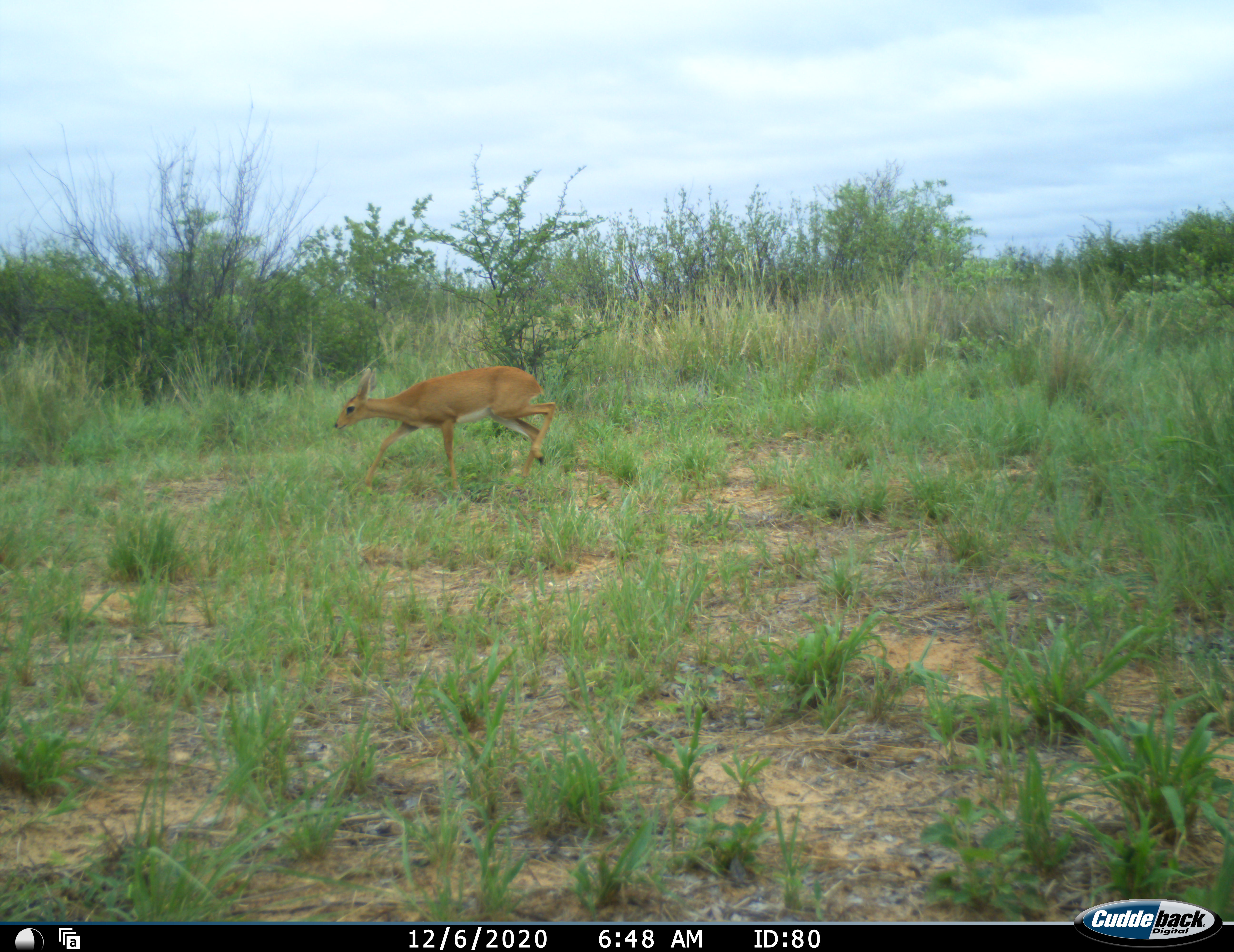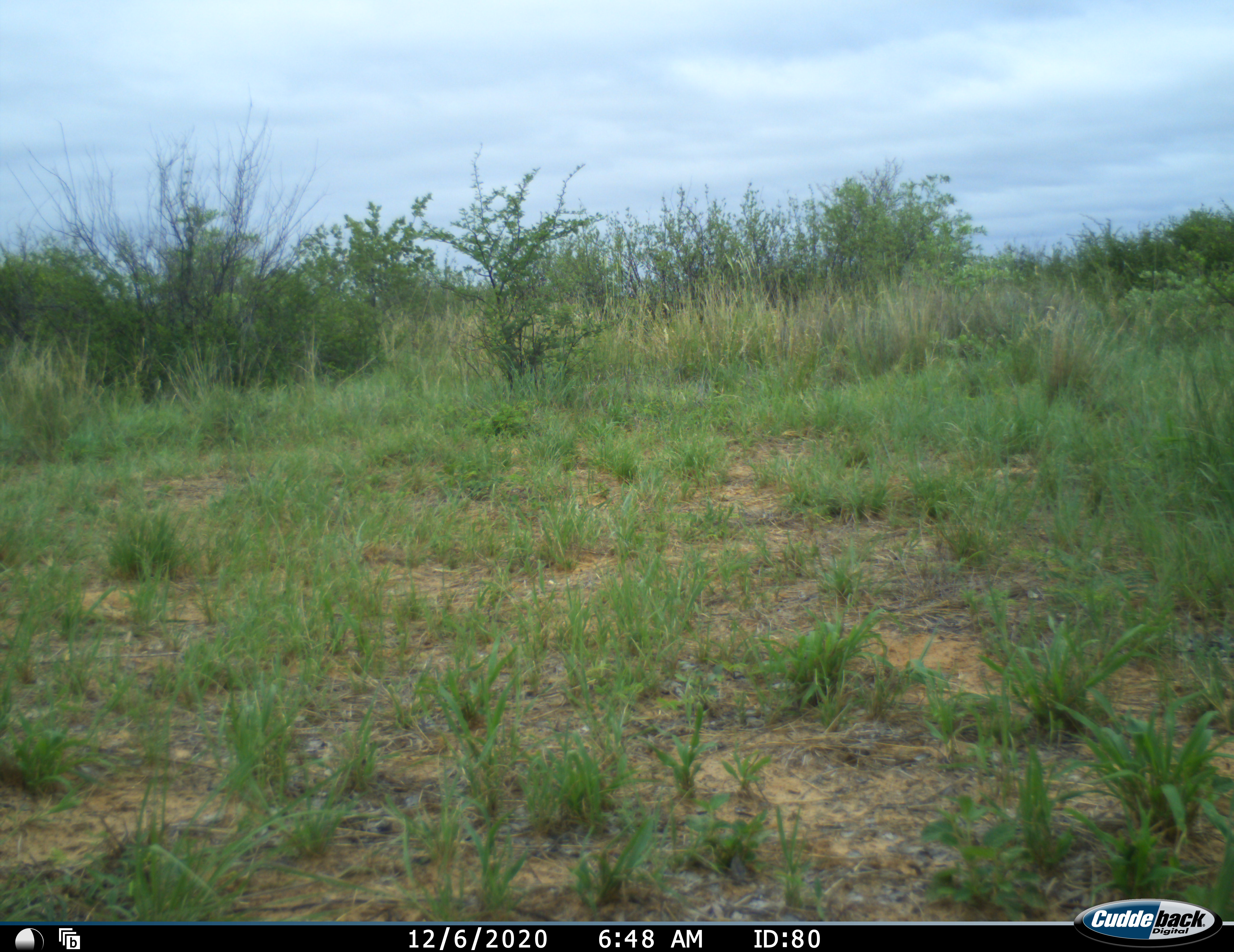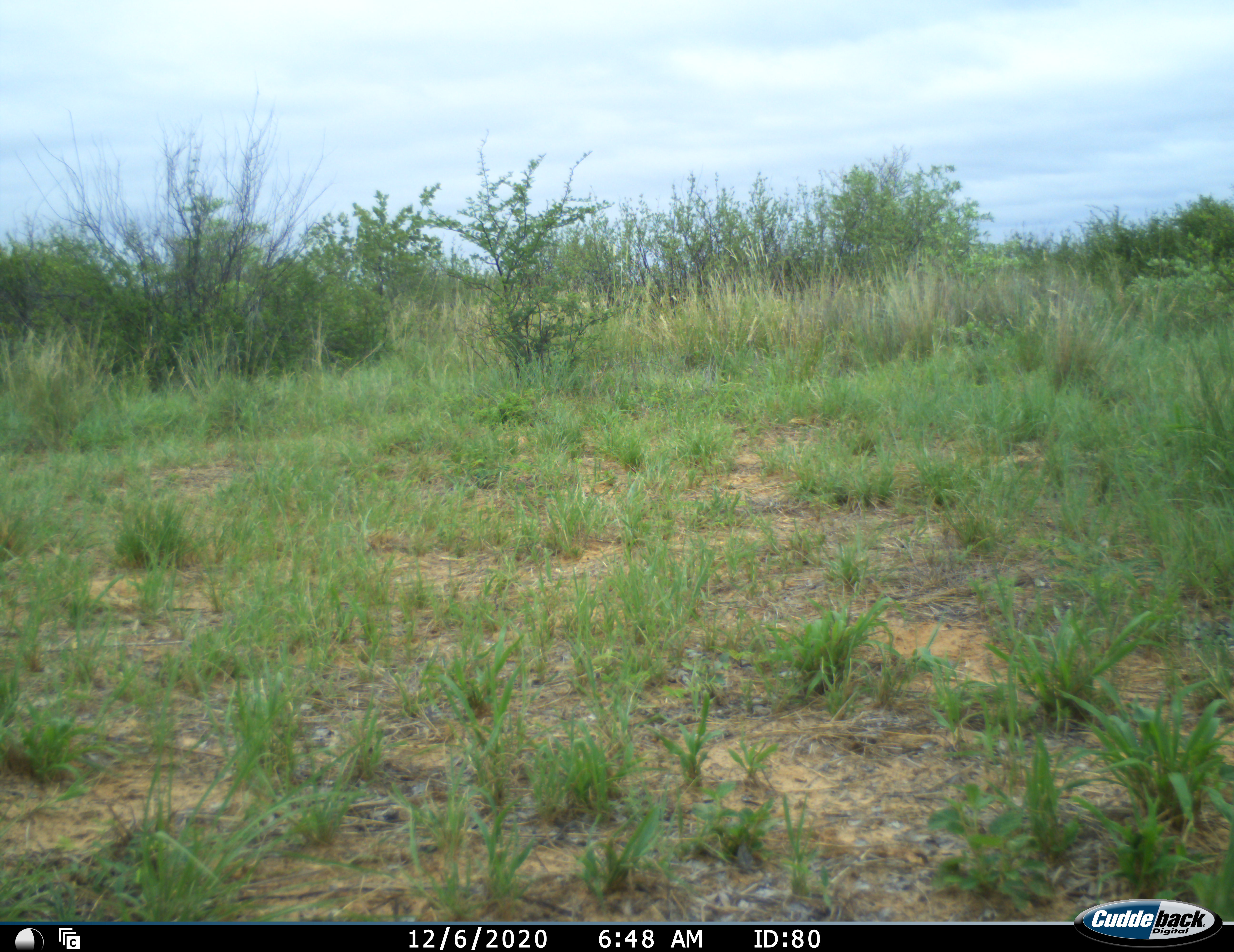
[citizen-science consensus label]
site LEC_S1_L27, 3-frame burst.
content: unidentified animal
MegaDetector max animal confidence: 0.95